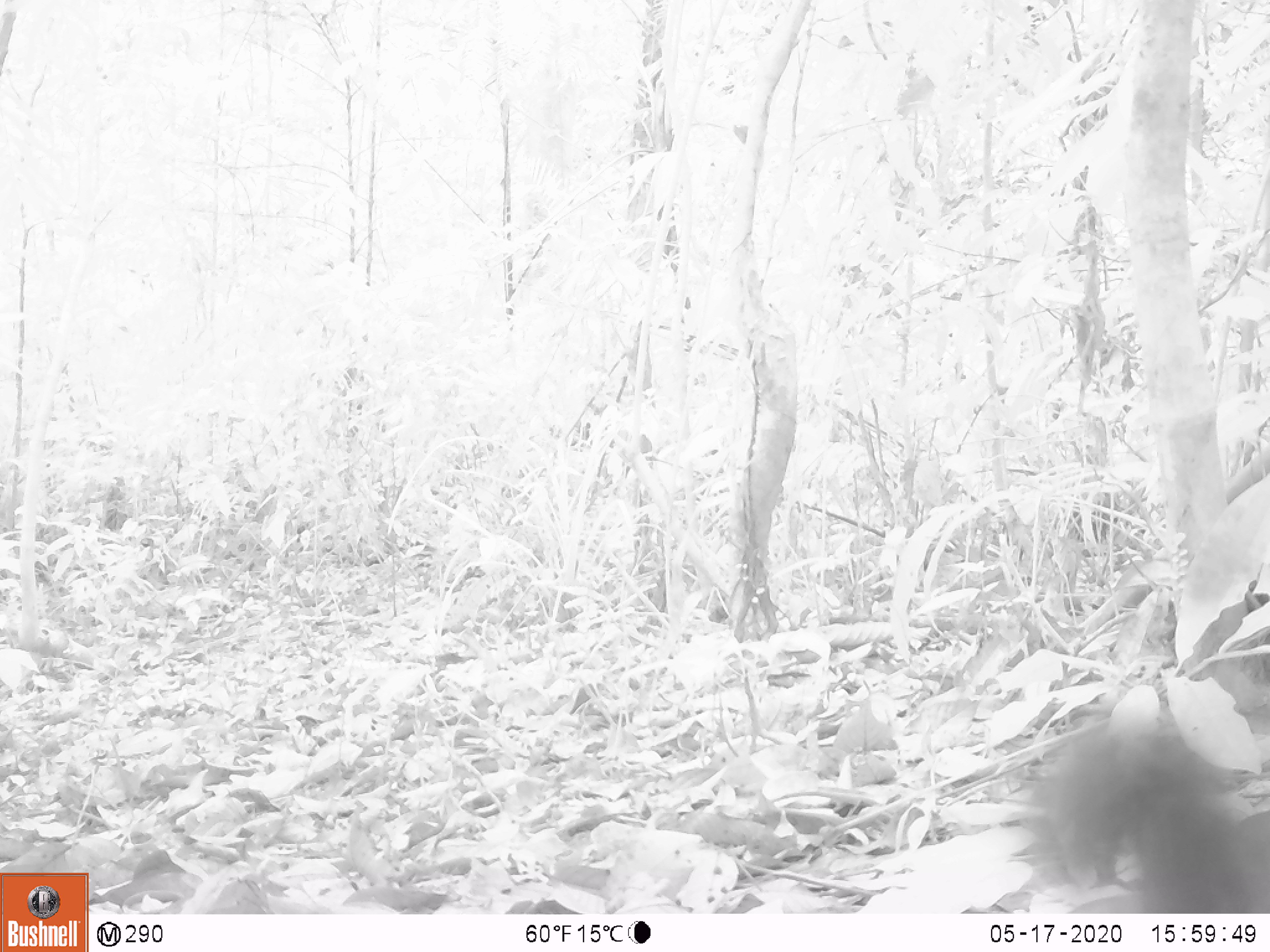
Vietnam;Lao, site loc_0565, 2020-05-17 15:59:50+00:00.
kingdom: Animalia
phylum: Chordata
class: Mammalia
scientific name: Mammalia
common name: mammal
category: unidentified small mammal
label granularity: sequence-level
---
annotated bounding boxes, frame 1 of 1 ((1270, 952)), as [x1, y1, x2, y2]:
unidentified small mammal: [1028, 718, 1267, 911]